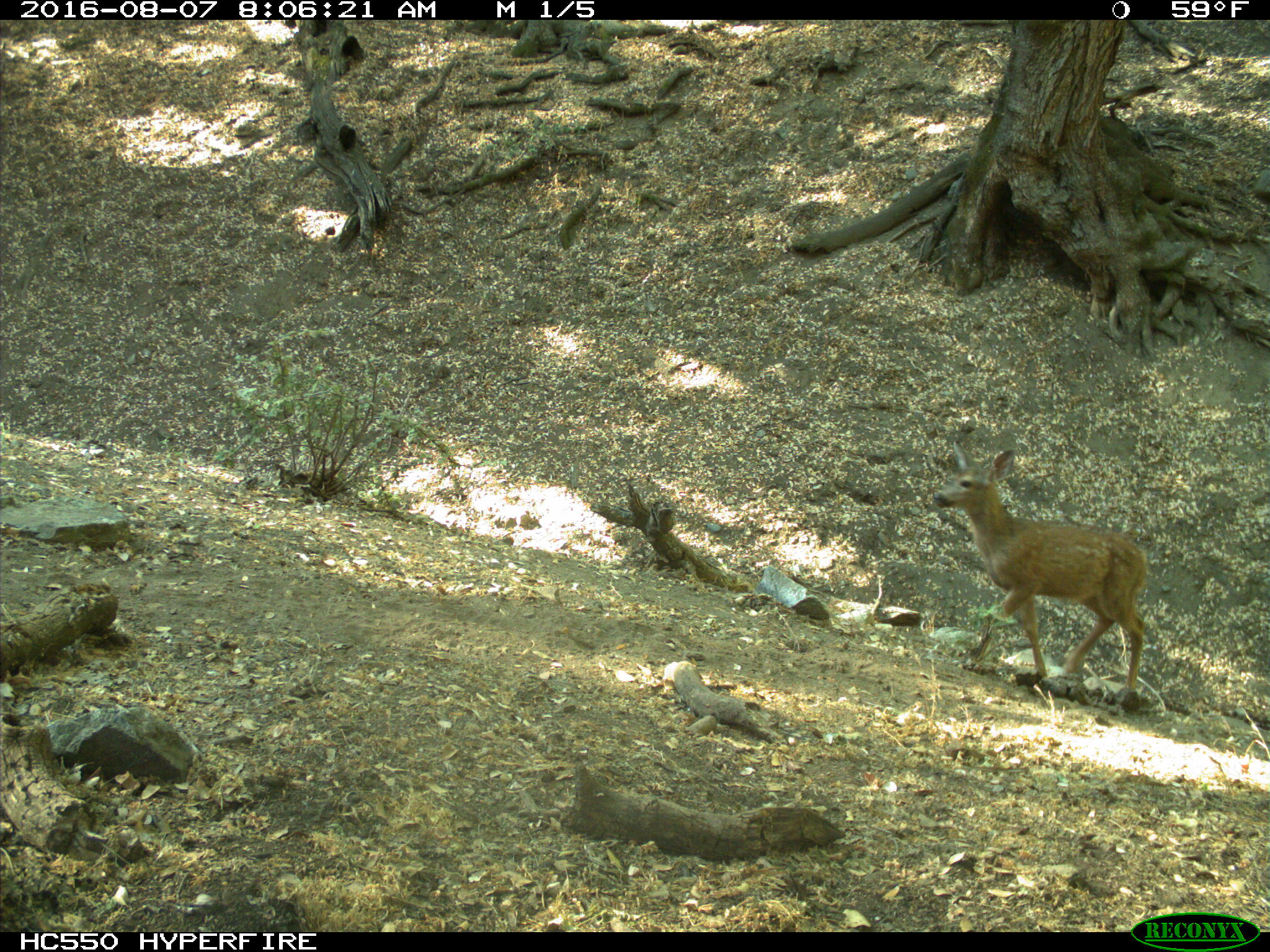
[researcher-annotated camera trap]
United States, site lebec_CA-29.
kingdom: Animalia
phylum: Chordata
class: Mammalia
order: Artiodactyla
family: Cervidae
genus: Odocoileus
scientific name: Odocoileus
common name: deer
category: unidentified deer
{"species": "unidentified deer (deer) (Odocoileus)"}